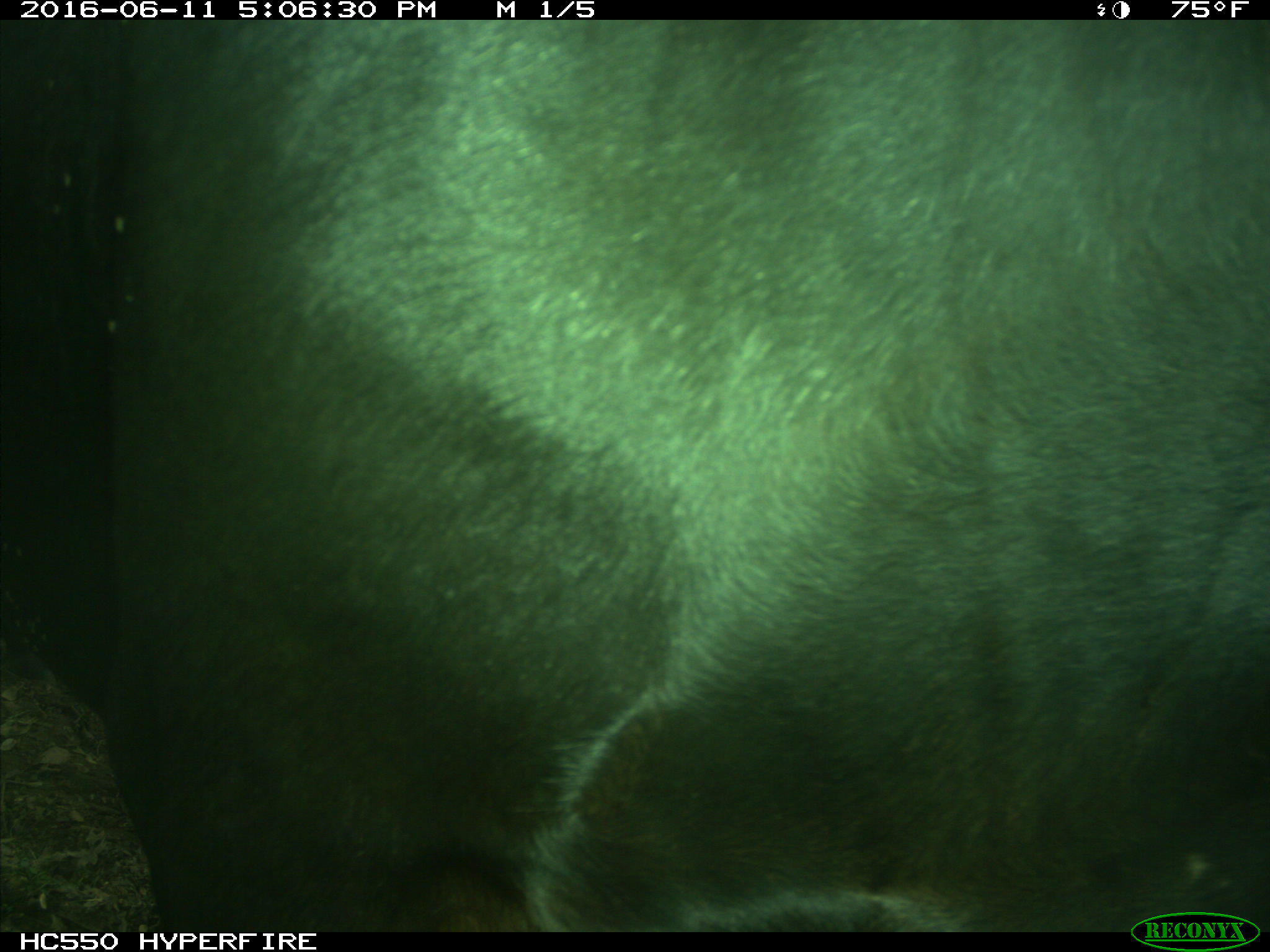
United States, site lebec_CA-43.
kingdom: Animalia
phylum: Chordata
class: Mammalia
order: Artiodactyla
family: Bovidae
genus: Bos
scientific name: Bos taurus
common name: domestic cow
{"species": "Bos taurus (domestic cow)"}